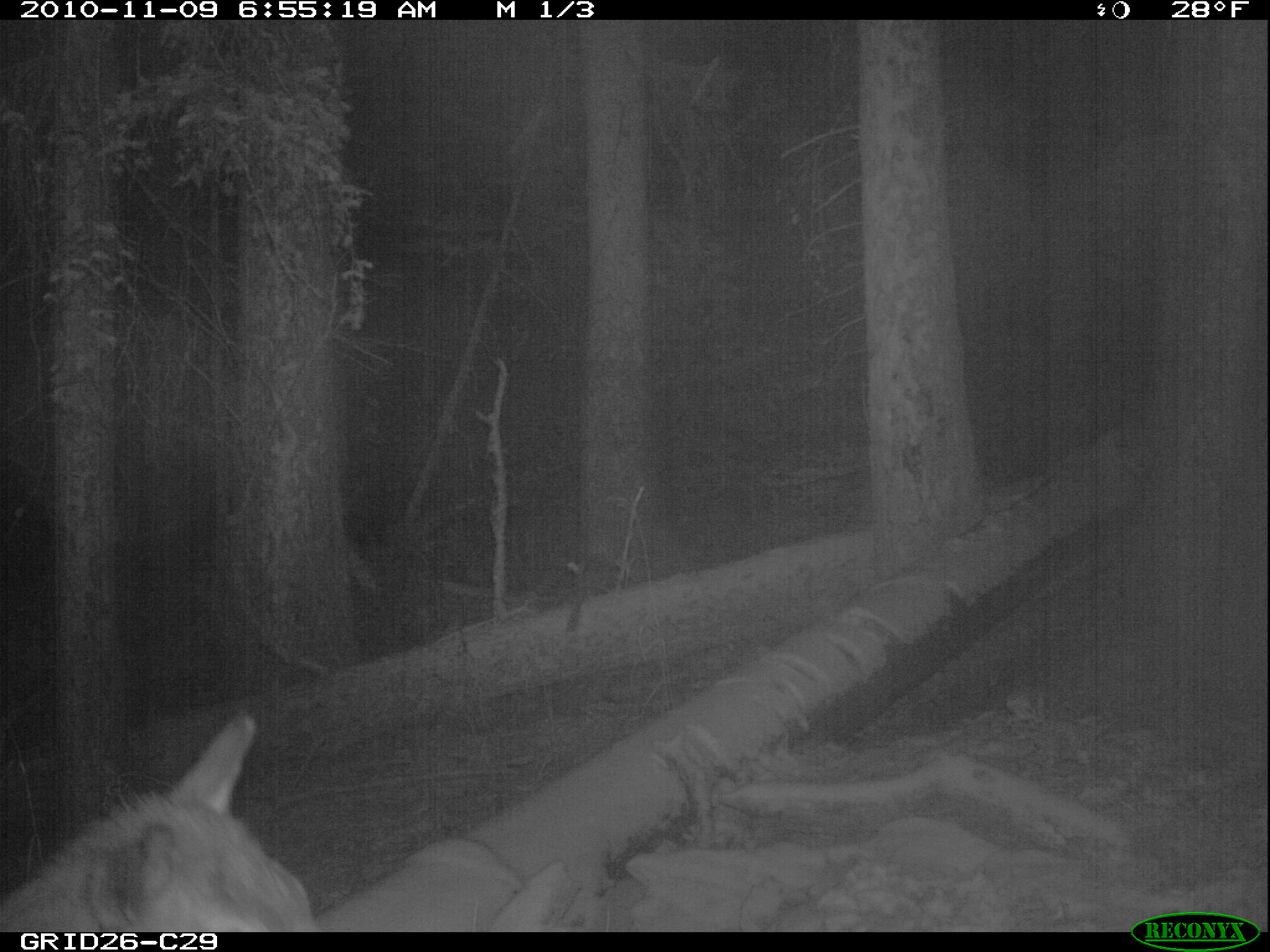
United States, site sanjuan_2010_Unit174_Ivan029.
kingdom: Animalia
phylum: Chordata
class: Mammalia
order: Carnivora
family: Canidae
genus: Canis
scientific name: Canis latrans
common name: coyote